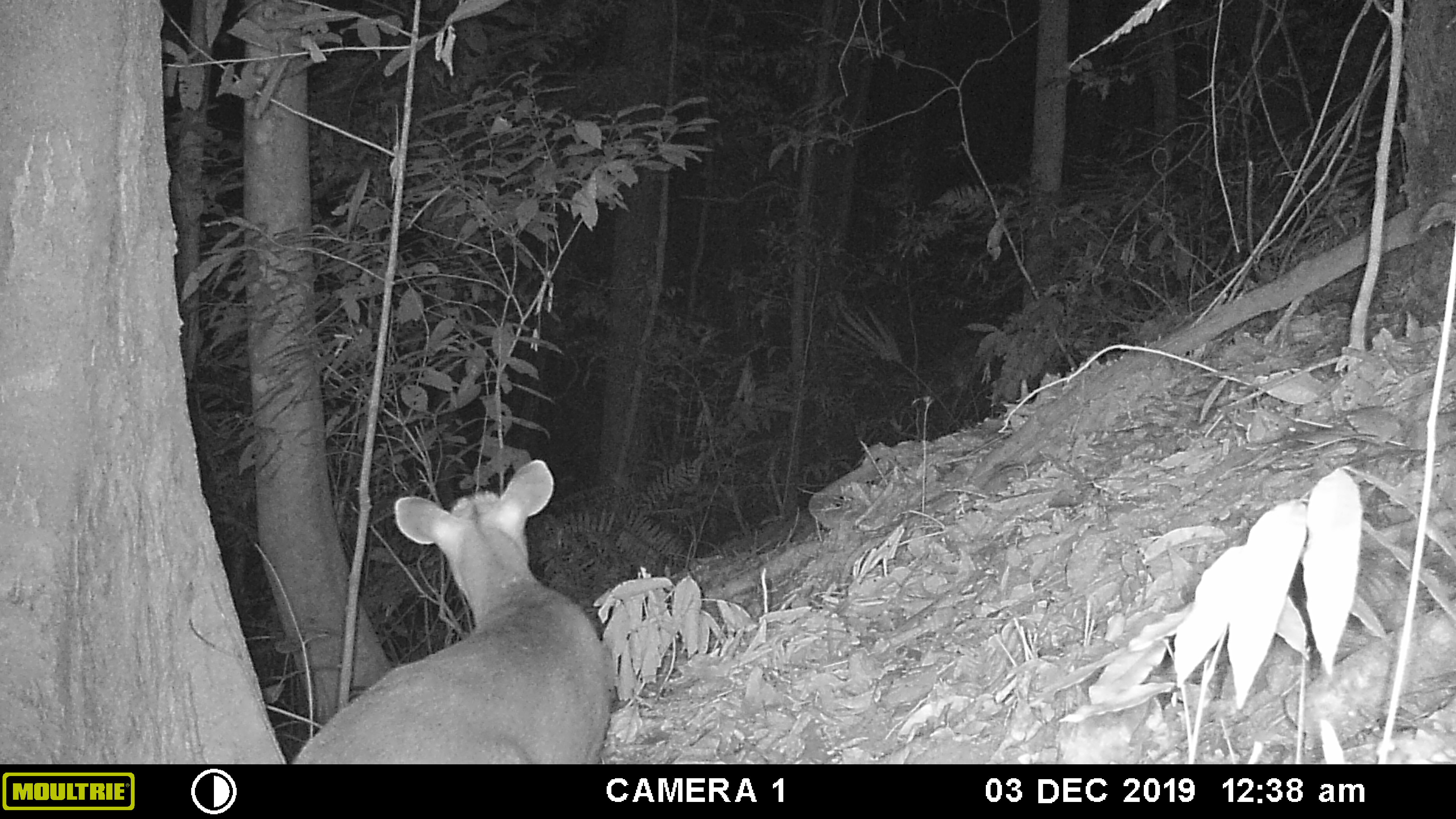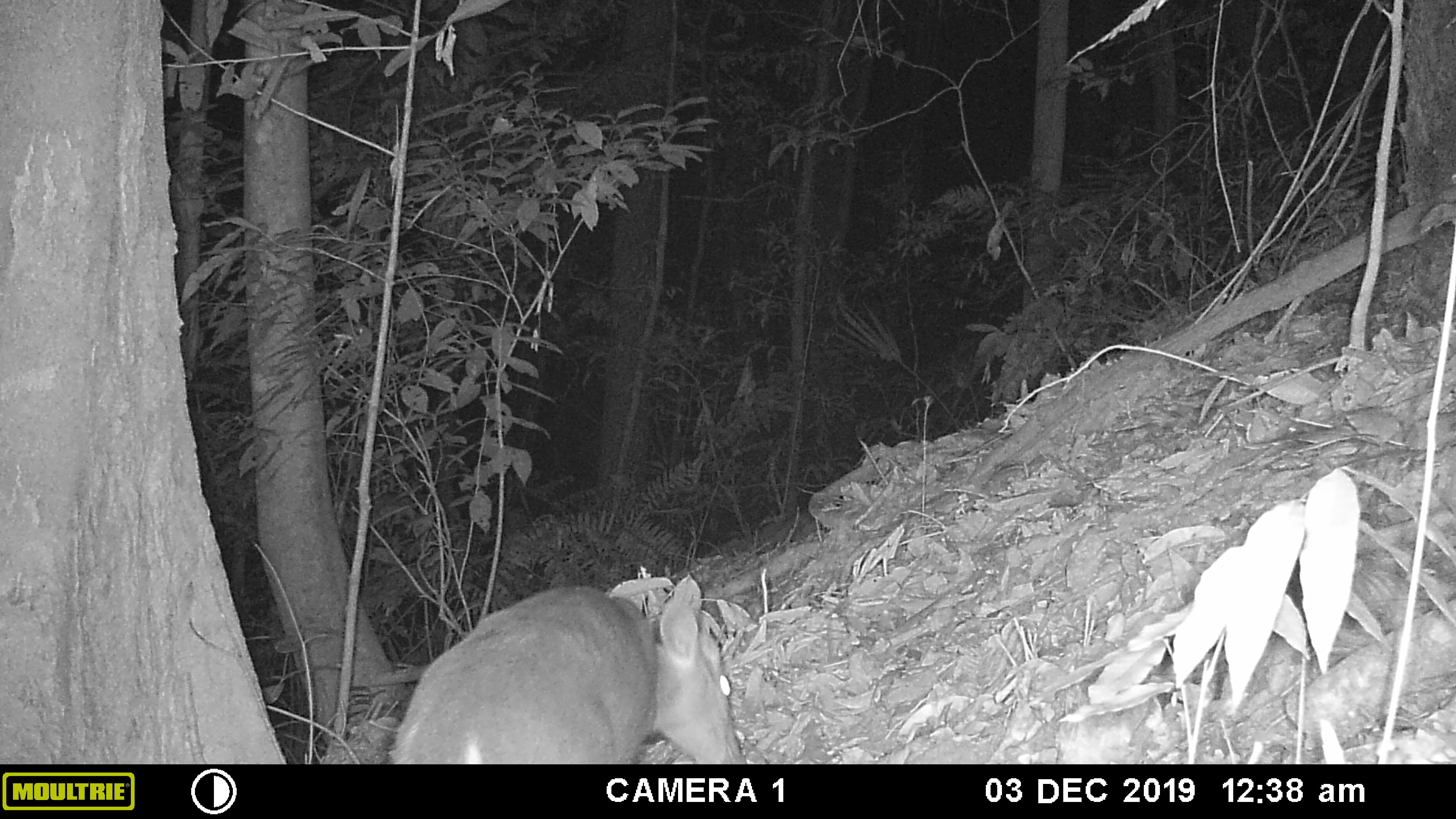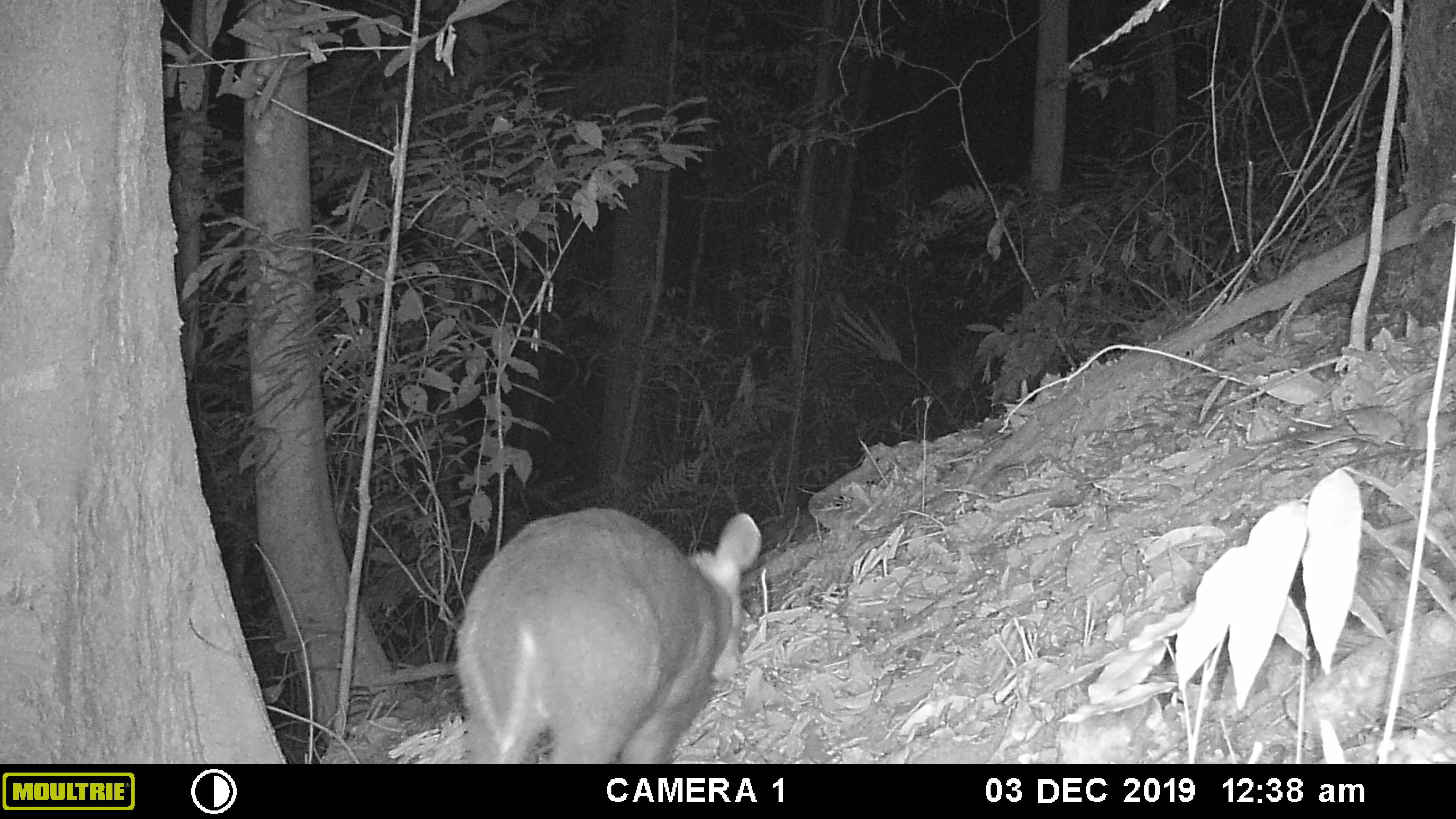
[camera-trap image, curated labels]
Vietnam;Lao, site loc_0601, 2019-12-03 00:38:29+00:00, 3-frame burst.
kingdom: Animalia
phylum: Chordata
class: Mammalia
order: Artiodactyla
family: Cervidae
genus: Muntiacus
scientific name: Muntiacus rooseveltorum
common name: roosevelt's muntjac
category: roosevelts muntjac group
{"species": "roosevelts muntjac group (roosevelt's muntjac) (Muntiacus rooseveltorum)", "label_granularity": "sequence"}